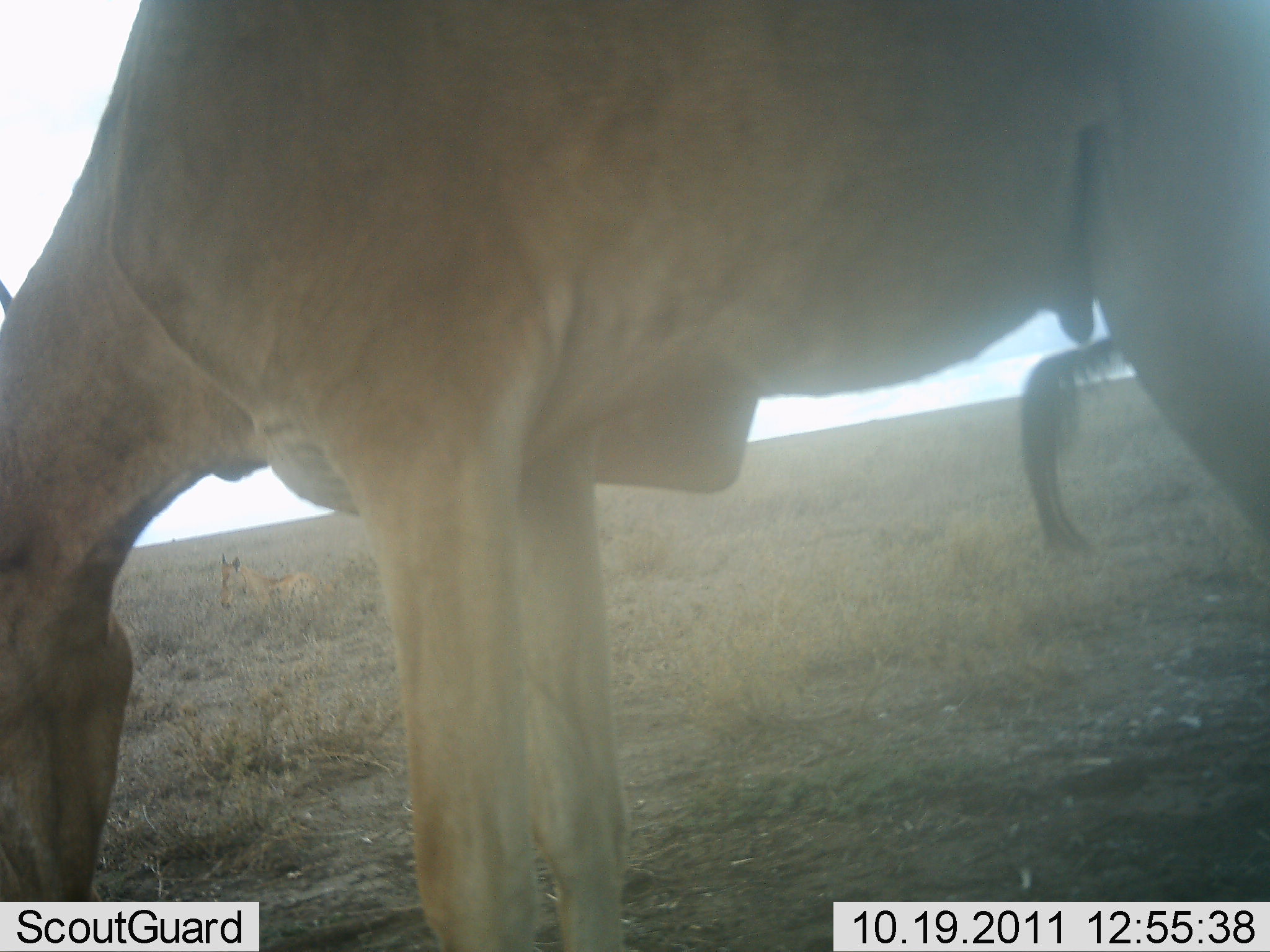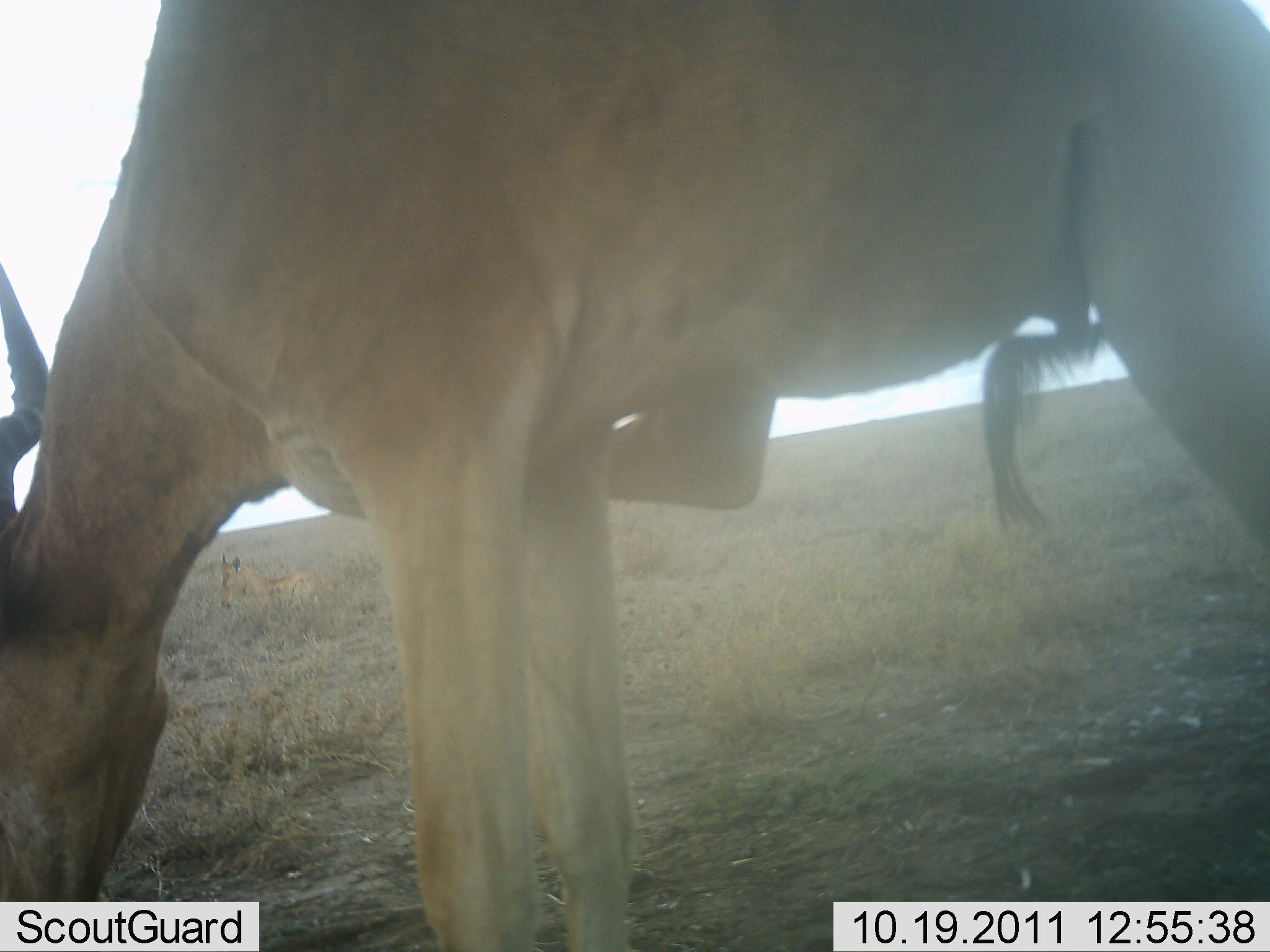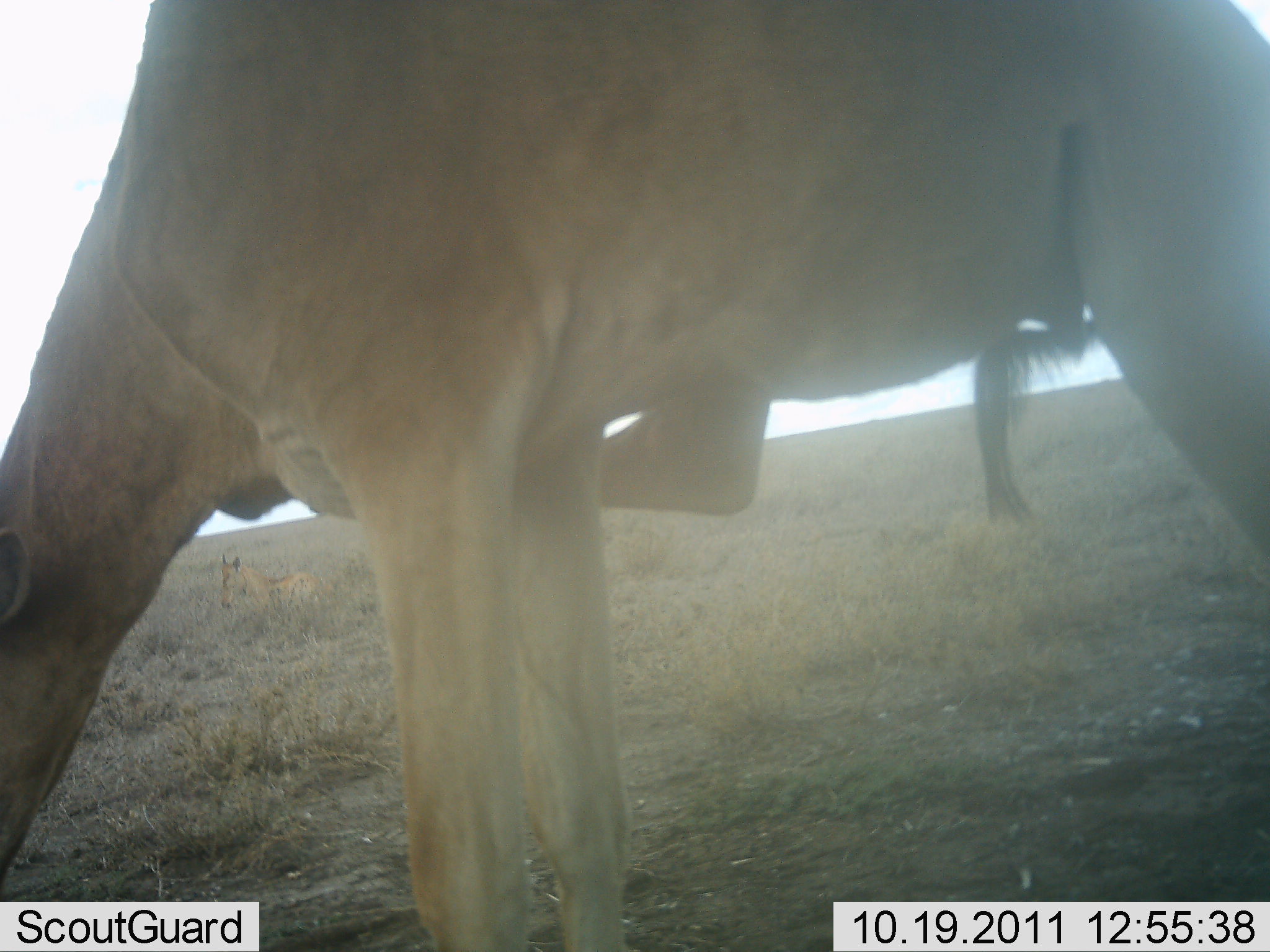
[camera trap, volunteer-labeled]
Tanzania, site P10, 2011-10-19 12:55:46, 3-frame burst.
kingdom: Animalia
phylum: Chordata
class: Mammalia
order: Artiodactyla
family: Bovidae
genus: Alcelaphus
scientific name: Alcelaphus buselaphus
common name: hartebeest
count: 1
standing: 50%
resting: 0%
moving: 0%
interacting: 0%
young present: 0%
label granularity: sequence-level